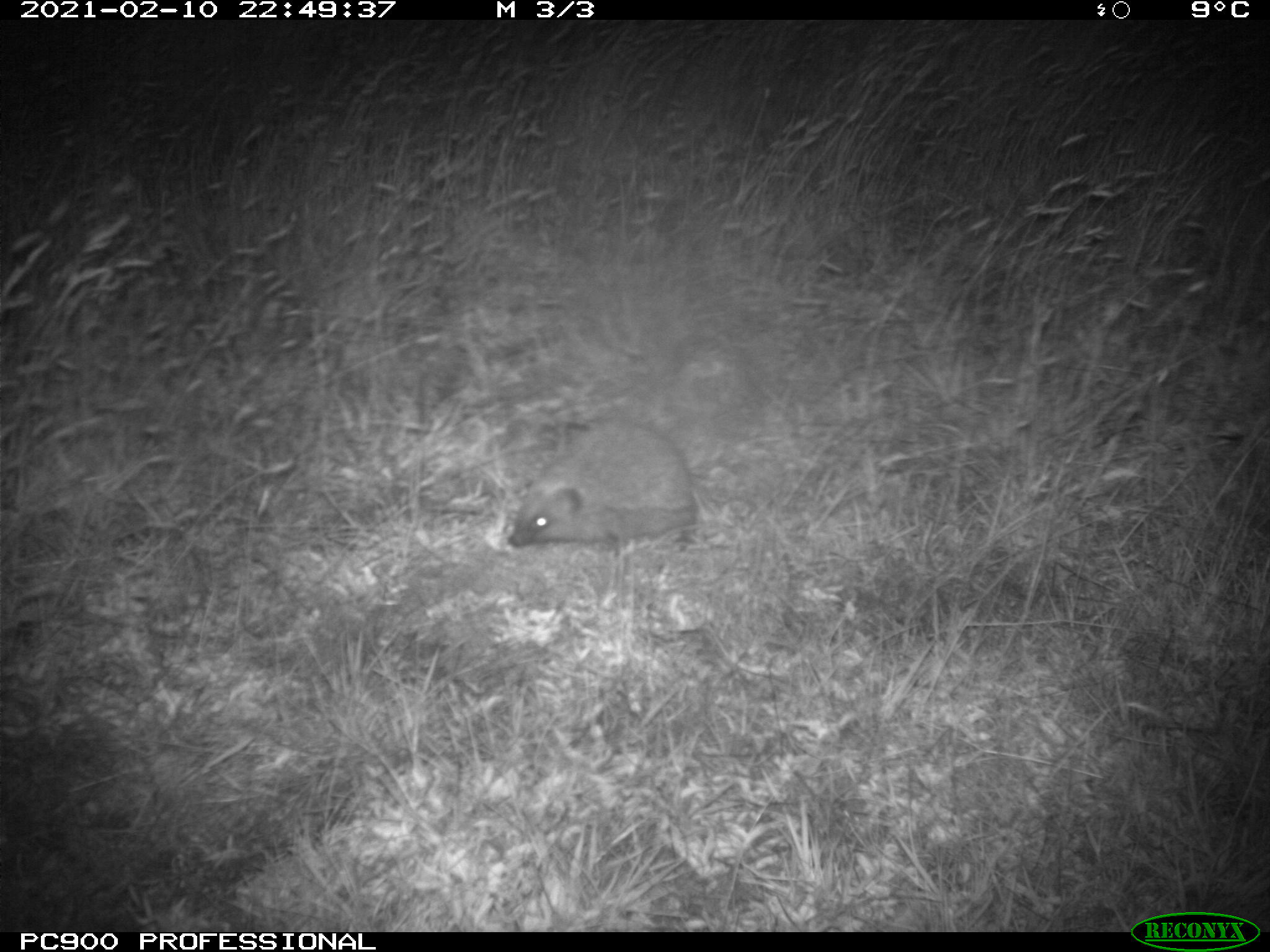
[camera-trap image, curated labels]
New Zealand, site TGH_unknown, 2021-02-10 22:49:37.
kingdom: Animalia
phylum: Chordata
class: Mammalia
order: Eulipotyphla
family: Erinaceidae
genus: Erinaceus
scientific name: Erinaceus europaeus europaeus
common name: european hedgehog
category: hedgehog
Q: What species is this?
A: Hedgehog (european hedgehog) (Erinaceus europaeus europaeus).